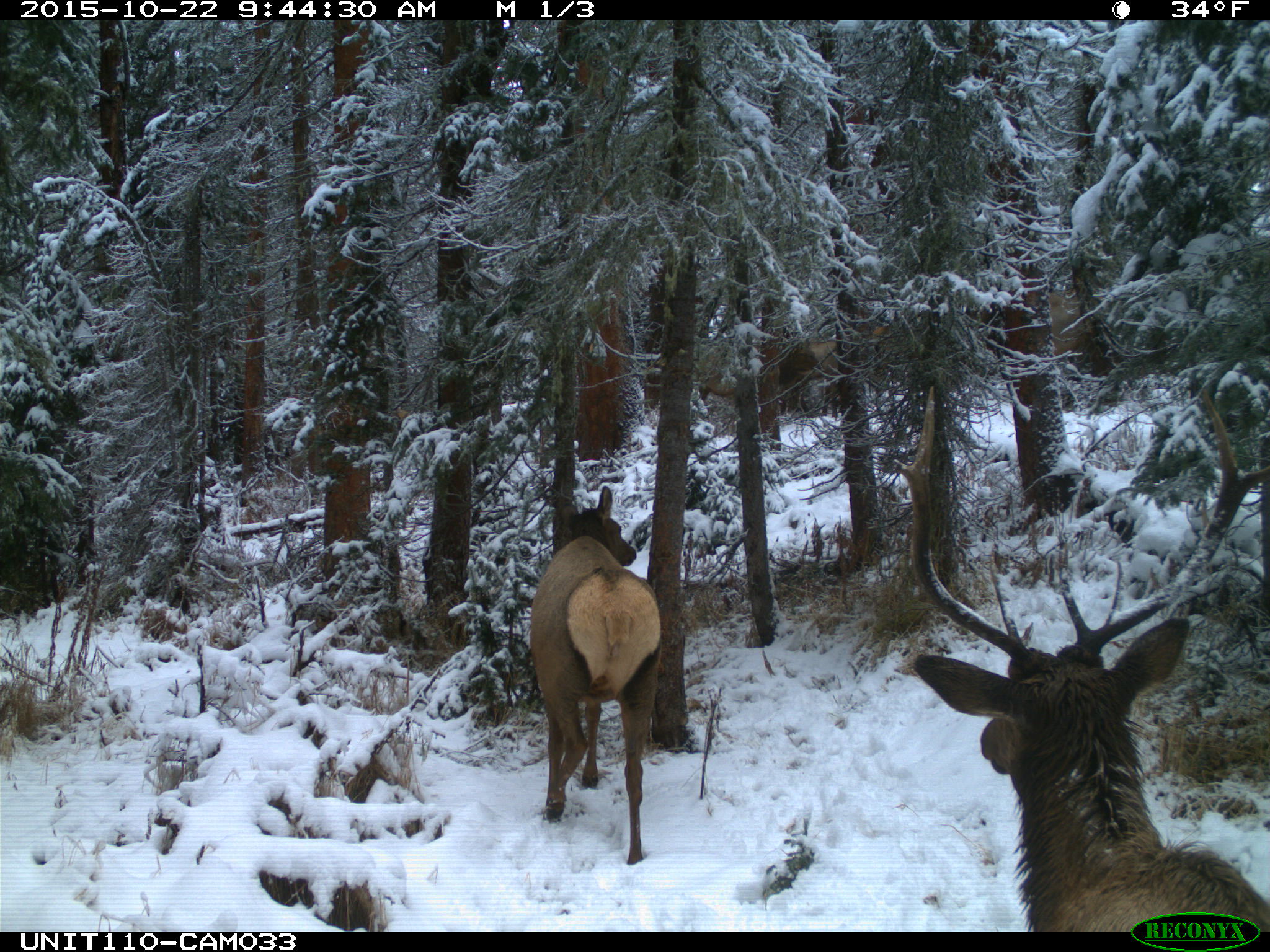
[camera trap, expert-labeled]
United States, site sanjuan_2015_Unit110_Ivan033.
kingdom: Animalia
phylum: Chordata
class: Mammalia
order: Artiodactyla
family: Cervidae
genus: Cervus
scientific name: Cervus elaphus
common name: red deer